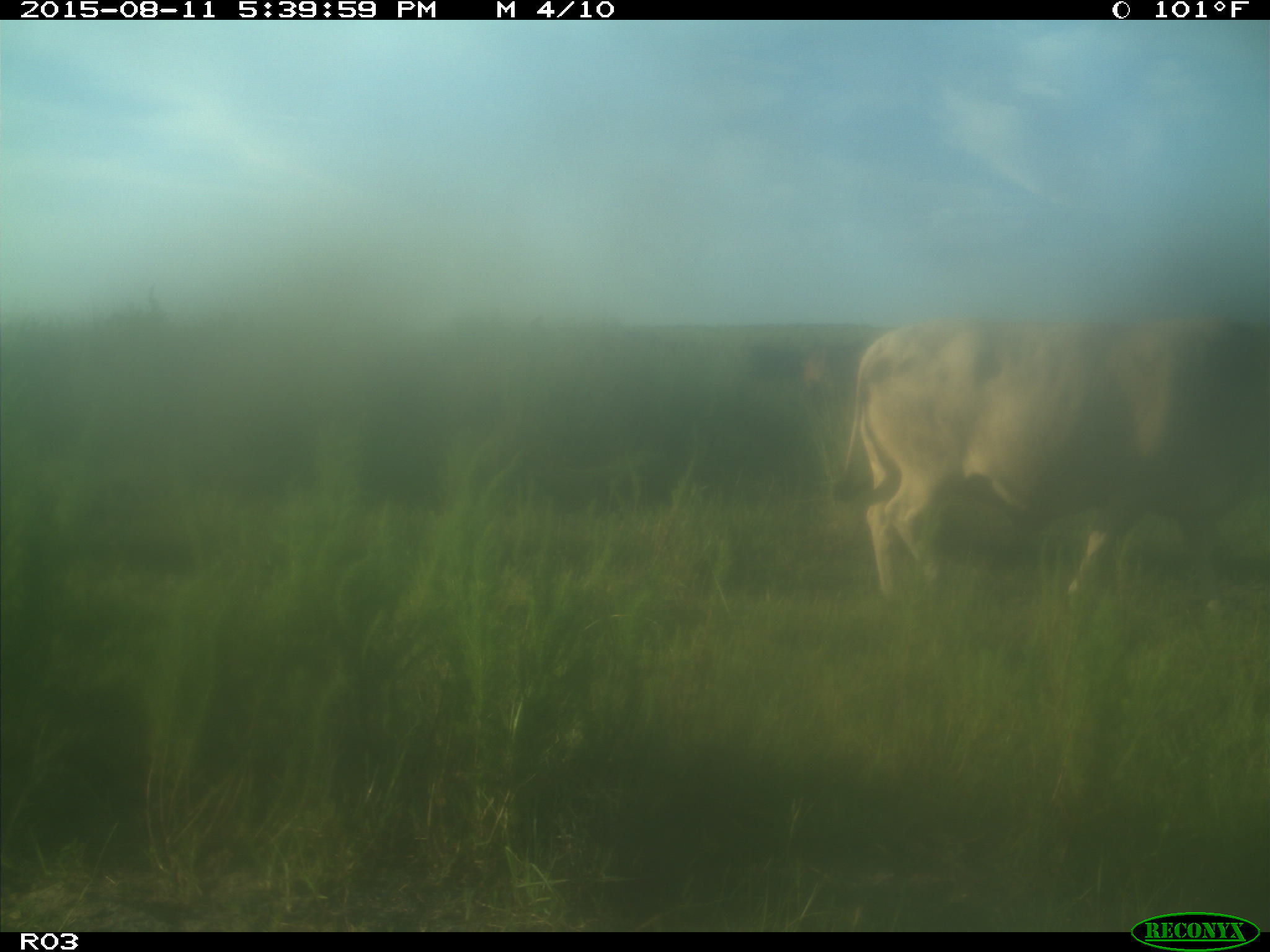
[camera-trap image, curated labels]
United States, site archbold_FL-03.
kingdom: Animalia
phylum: Chordata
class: Mammalia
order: Artiodactyla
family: Bovidae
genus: Bos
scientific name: Bos taurus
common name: domestic cow